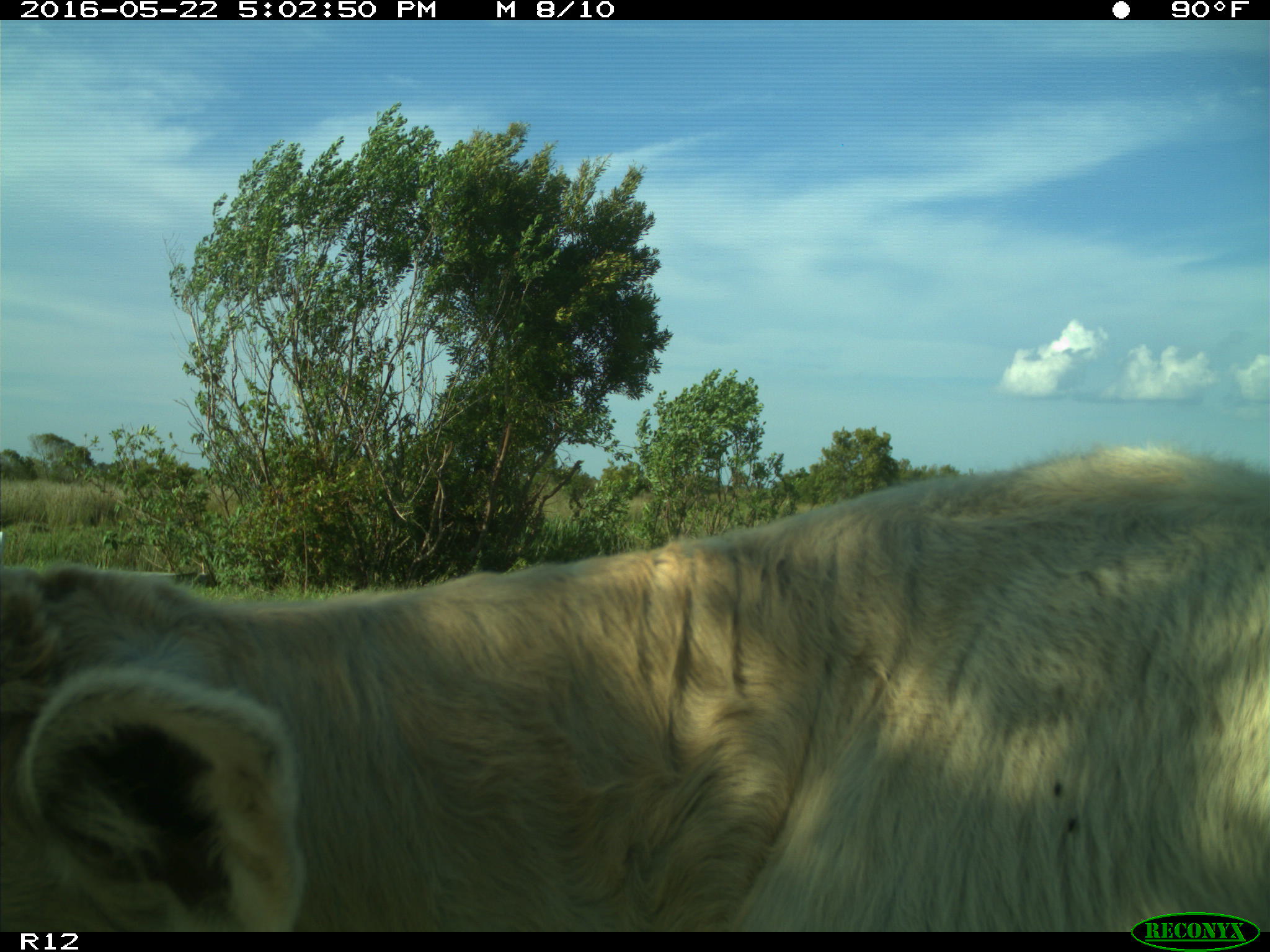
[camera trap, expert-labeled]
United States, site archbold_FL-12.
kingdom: Animalia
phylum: Chordata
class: Mammalia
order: Artiodactyla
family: Bovidae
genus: Bos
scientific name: Bos taurus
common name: domestic cow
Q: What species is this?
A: Bos taurus (domestic cow).